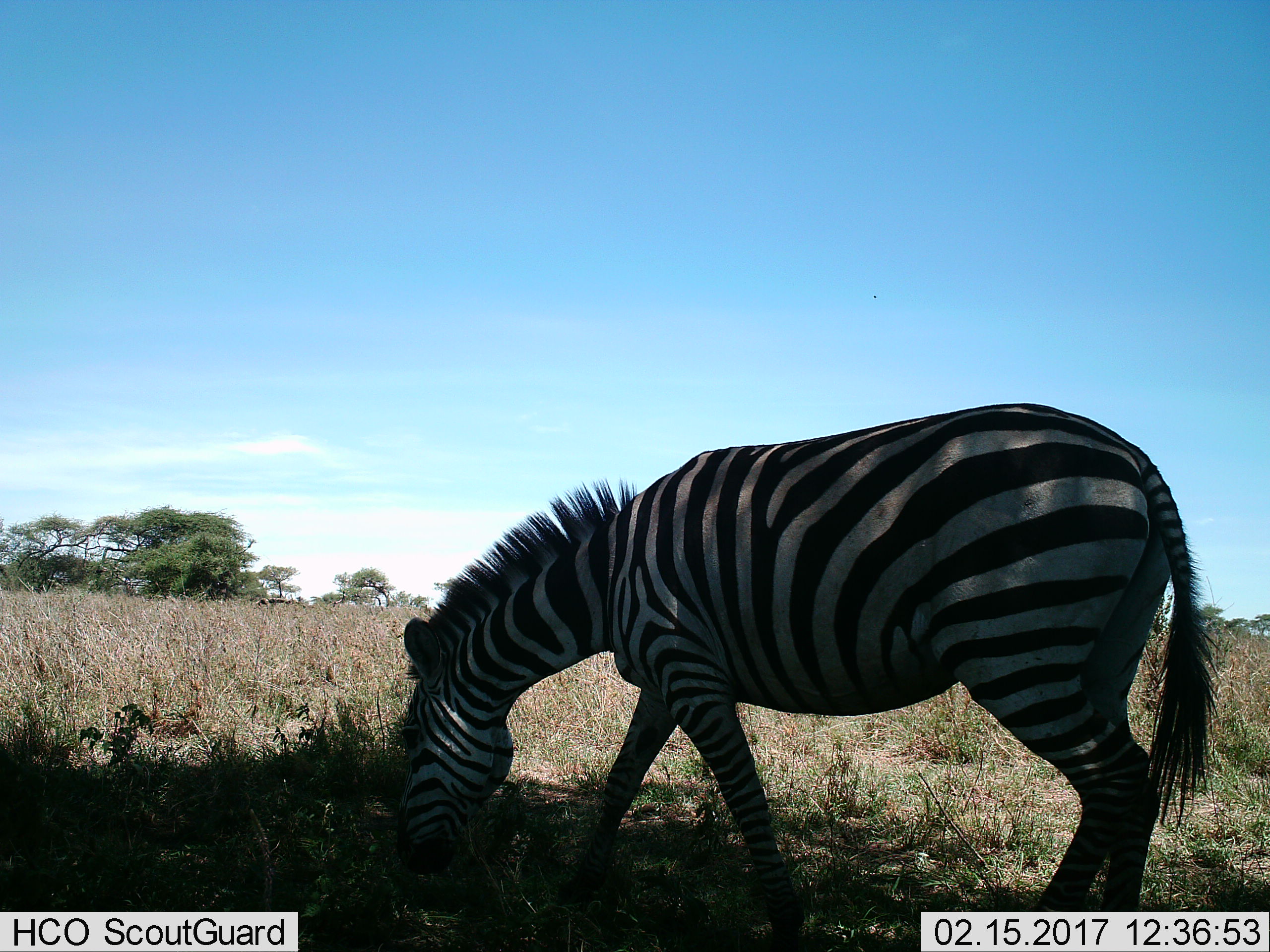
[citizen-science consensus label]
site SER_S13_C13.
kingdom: Animalia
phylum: Chordata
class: Mammalia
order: Perissodactyla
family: Equidae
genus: Equus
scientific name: Equus quagga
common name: plains zebra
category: zebraplains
Zebraplains (plains zebra) (Equus quagga), count 1. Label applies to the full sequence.